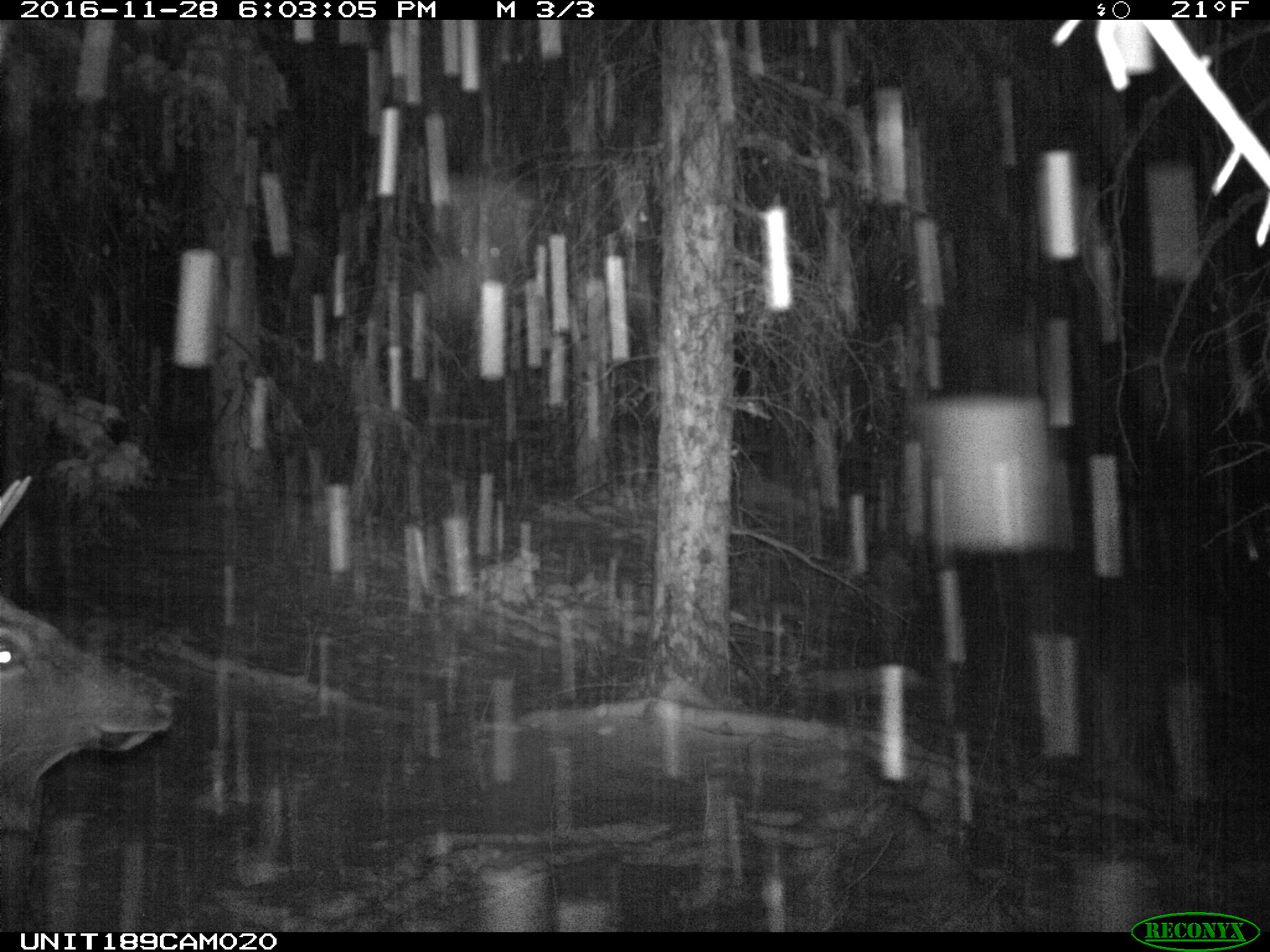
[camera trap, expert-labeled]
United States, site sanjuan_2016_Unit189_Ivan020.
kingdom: Animalia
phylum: Chordata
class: Mammalia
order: Artiodactyla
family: Cervidae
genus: Cervus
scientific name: Cervus elaphus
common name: red deer